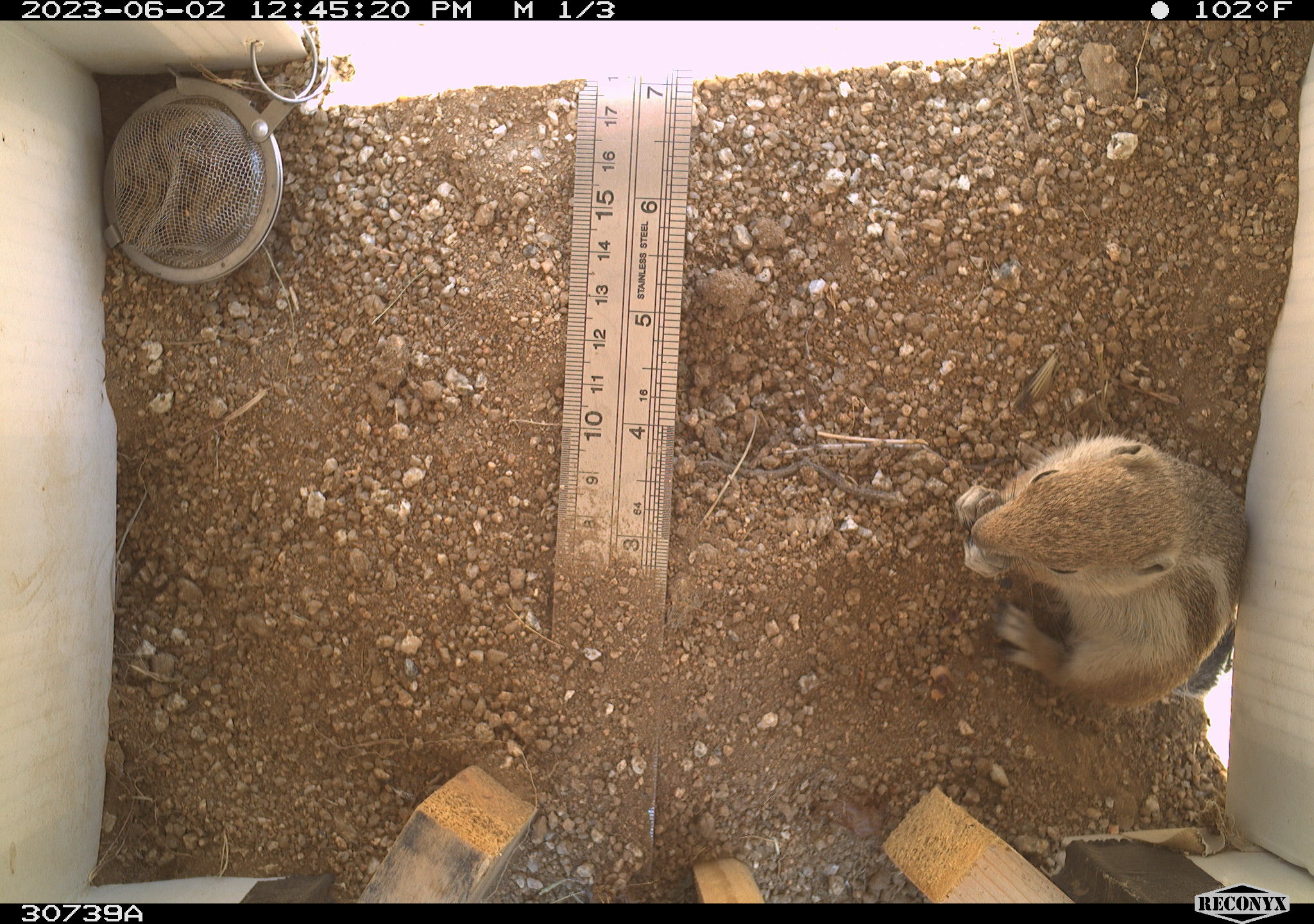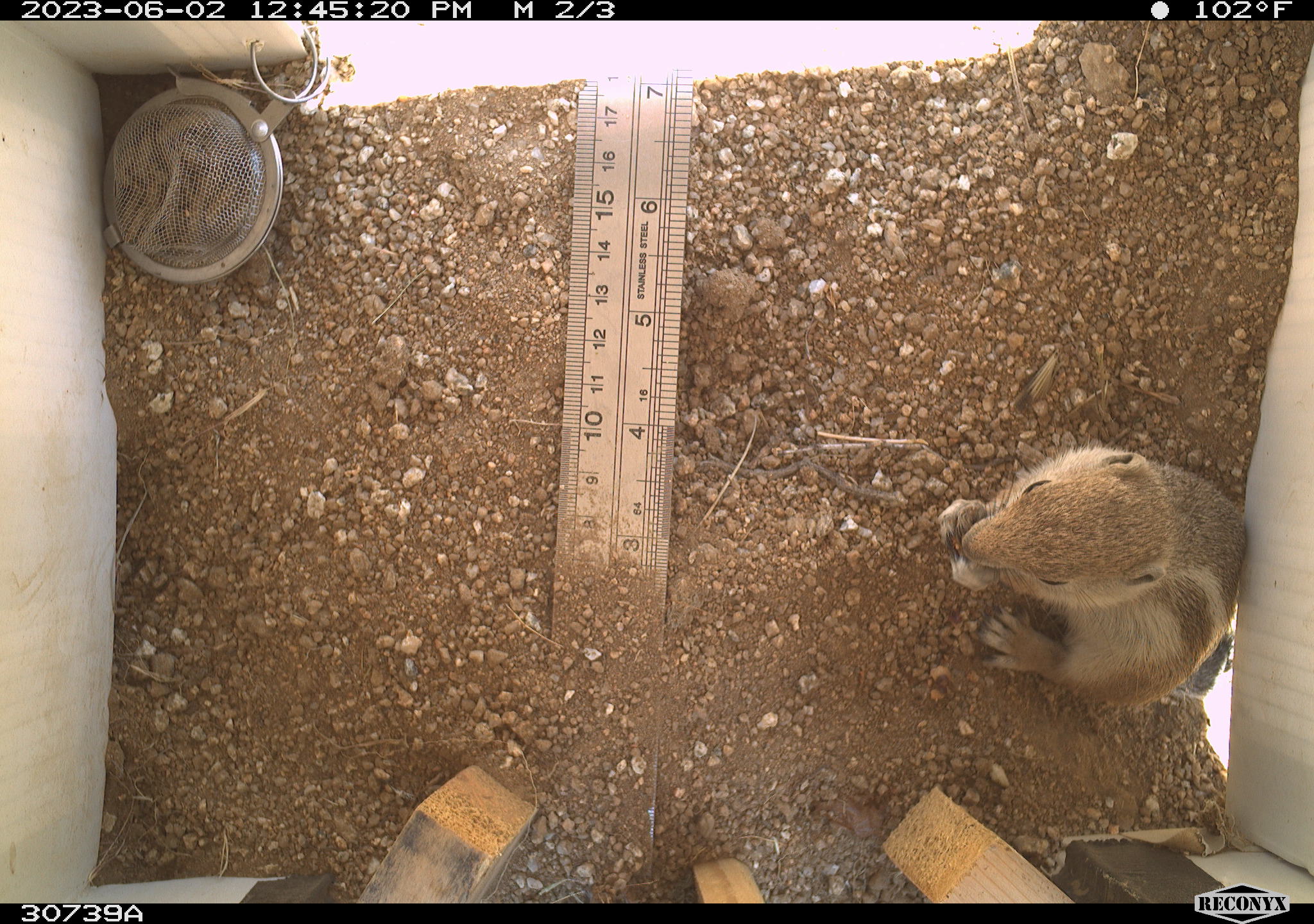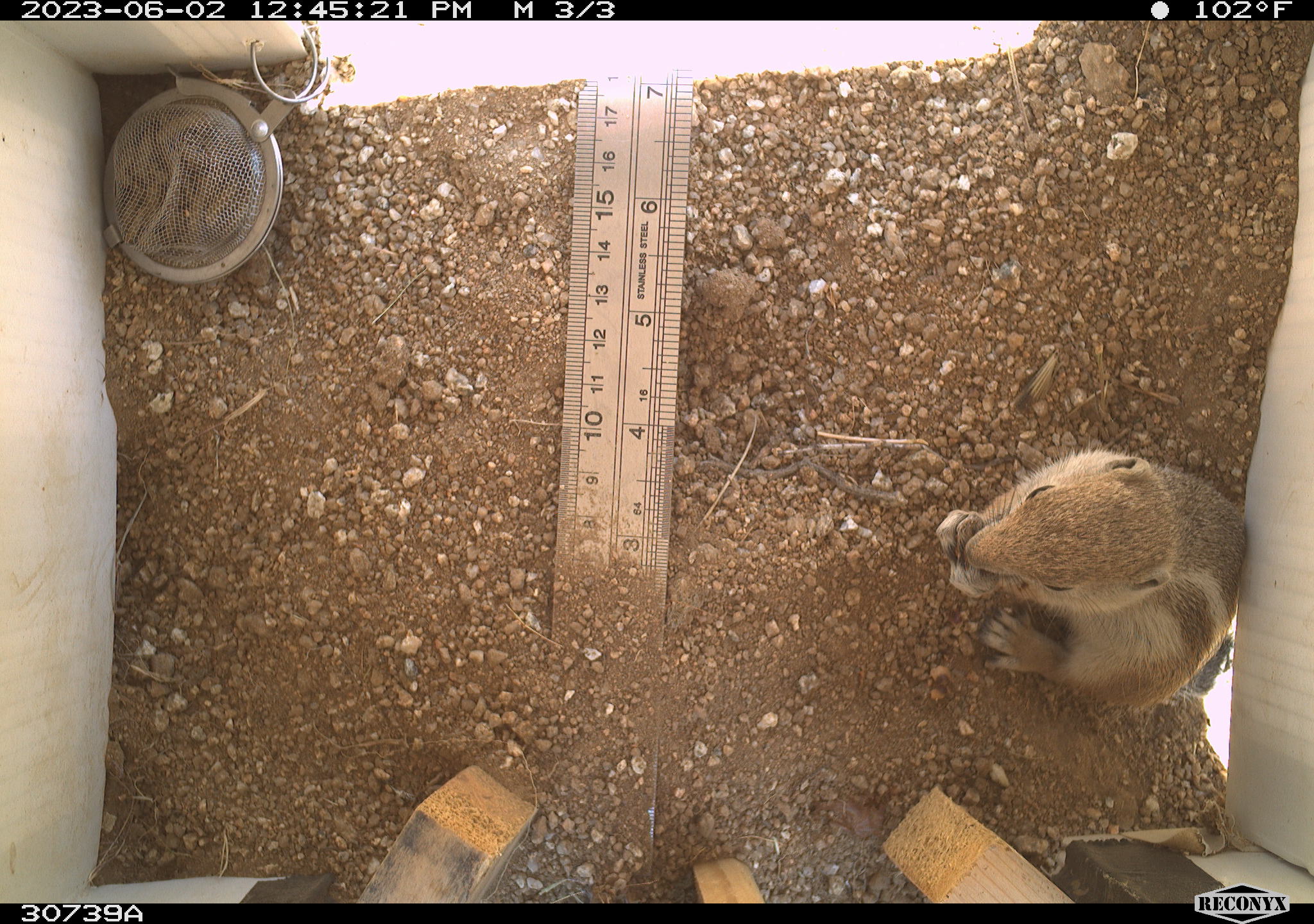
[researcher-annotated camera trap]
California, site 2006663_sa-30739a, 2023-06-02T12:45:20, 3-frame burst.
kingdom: Animalia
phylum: Chordata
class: Mammalia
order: Rodentia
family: Sciuridae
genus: Ammospermophilus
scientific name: Ammospermophilus leucurus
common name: white-tailed antelope squirrel